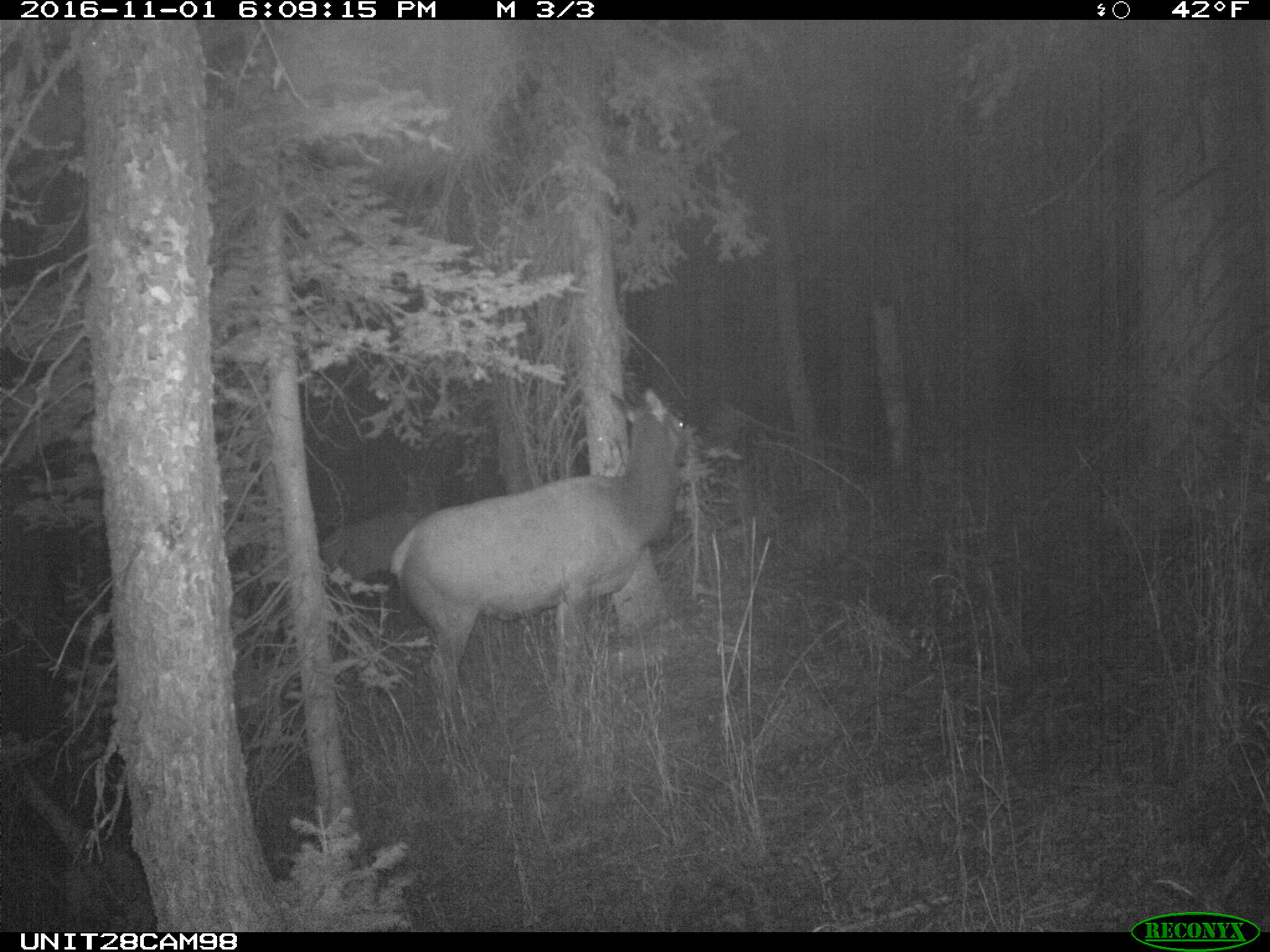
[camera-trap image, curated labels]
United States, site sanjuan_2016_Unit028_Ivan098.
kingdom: Animalia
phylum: Chordata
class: Mammalia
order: Artiodactyla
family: Cervidae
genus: Cervus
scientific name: Cervus elaphus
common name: red deer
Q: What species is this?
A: Cervus elaphus (red deer).